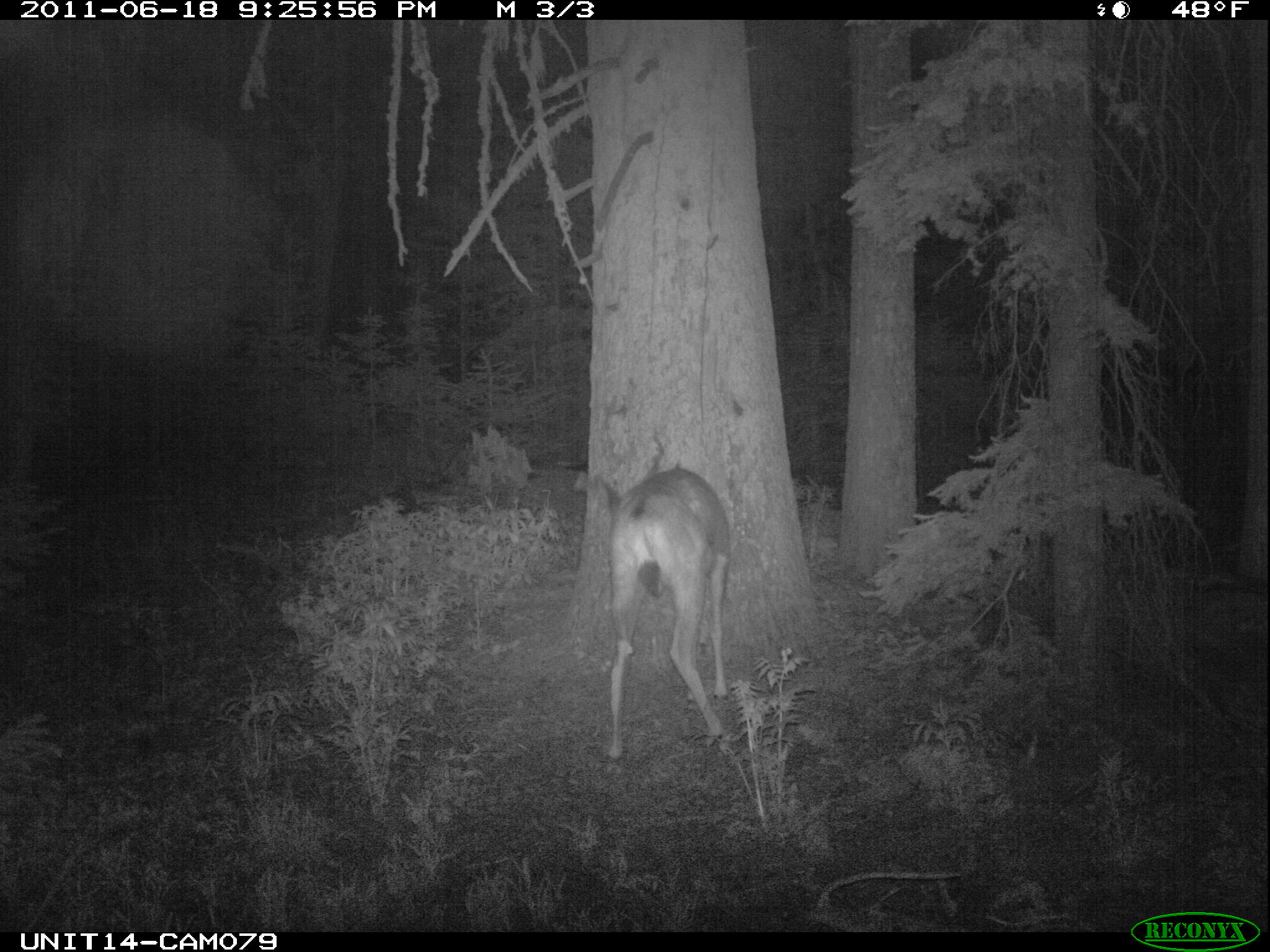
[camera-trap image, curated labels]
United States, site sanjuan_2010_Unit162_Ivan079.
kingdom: Animalia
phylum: Chordata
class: Mammalia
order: Artiodactyla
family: Cervidae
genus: Odocoileus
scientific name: Odocoileus hemionus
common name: mule deer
Odocoileus hemionus (mule deer).